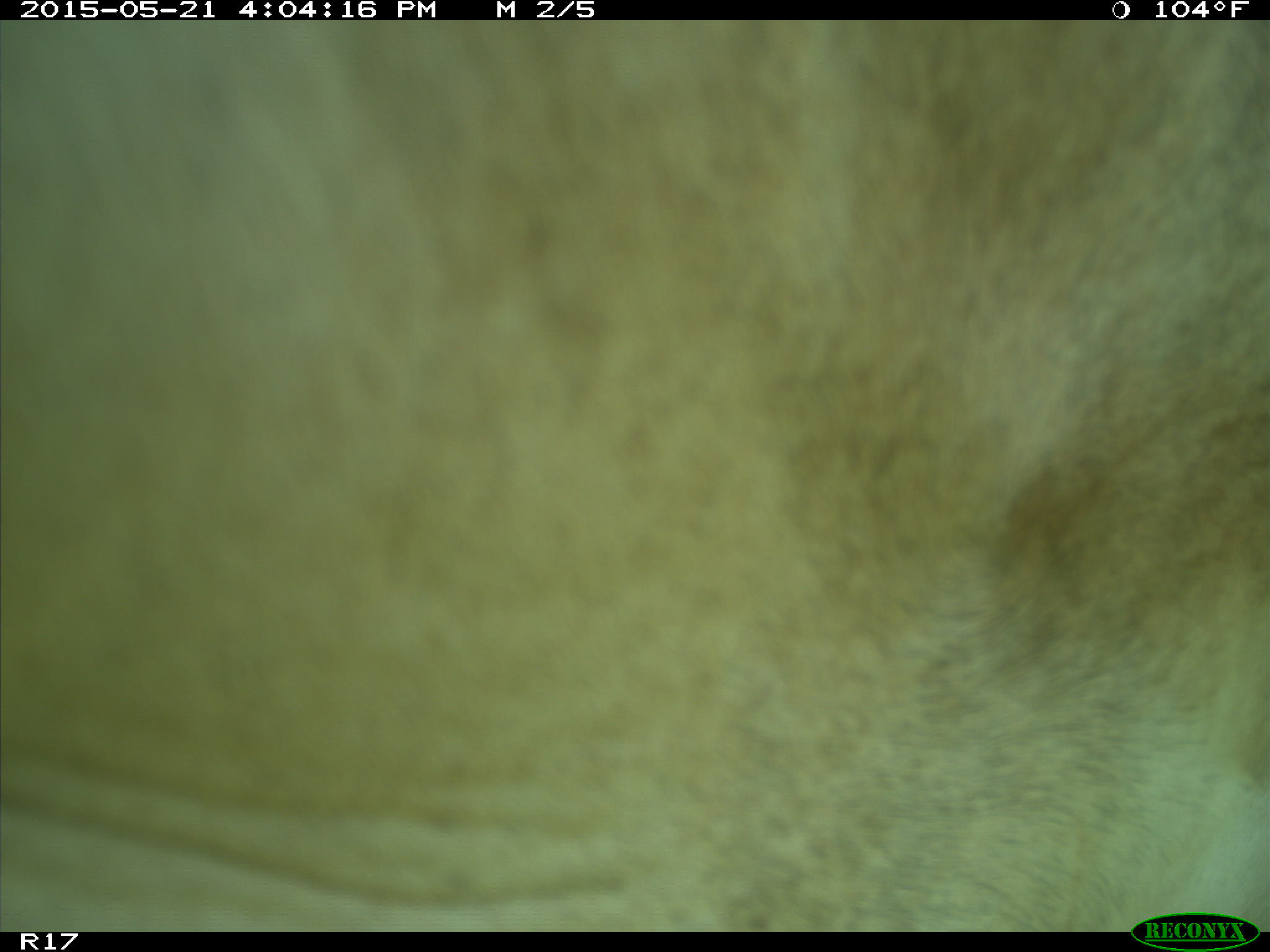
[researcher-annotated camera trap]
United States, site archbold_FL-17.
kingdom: Animalia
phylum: Chordata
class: Mammalia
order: Artiodactyla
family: Bovidae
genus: Bos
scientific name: Bos taurus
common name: domestic cow